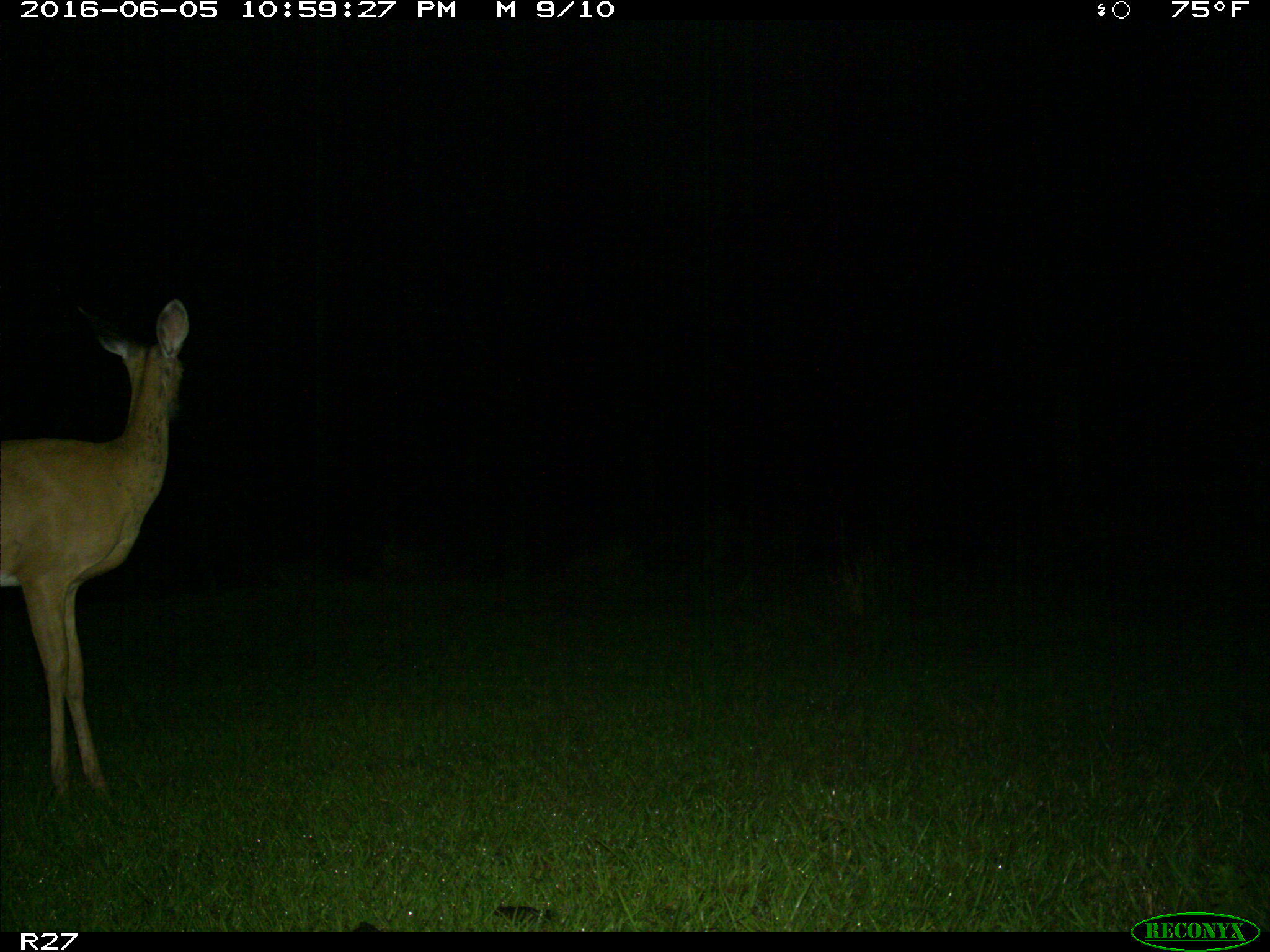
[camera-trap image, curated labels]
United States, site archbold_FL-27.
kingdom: Animalia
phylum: Chordata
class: Mammalia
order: Artiodactyla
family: Cervidae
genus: Odocoileus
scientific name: Odocoileus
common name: deer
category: unidentified deer